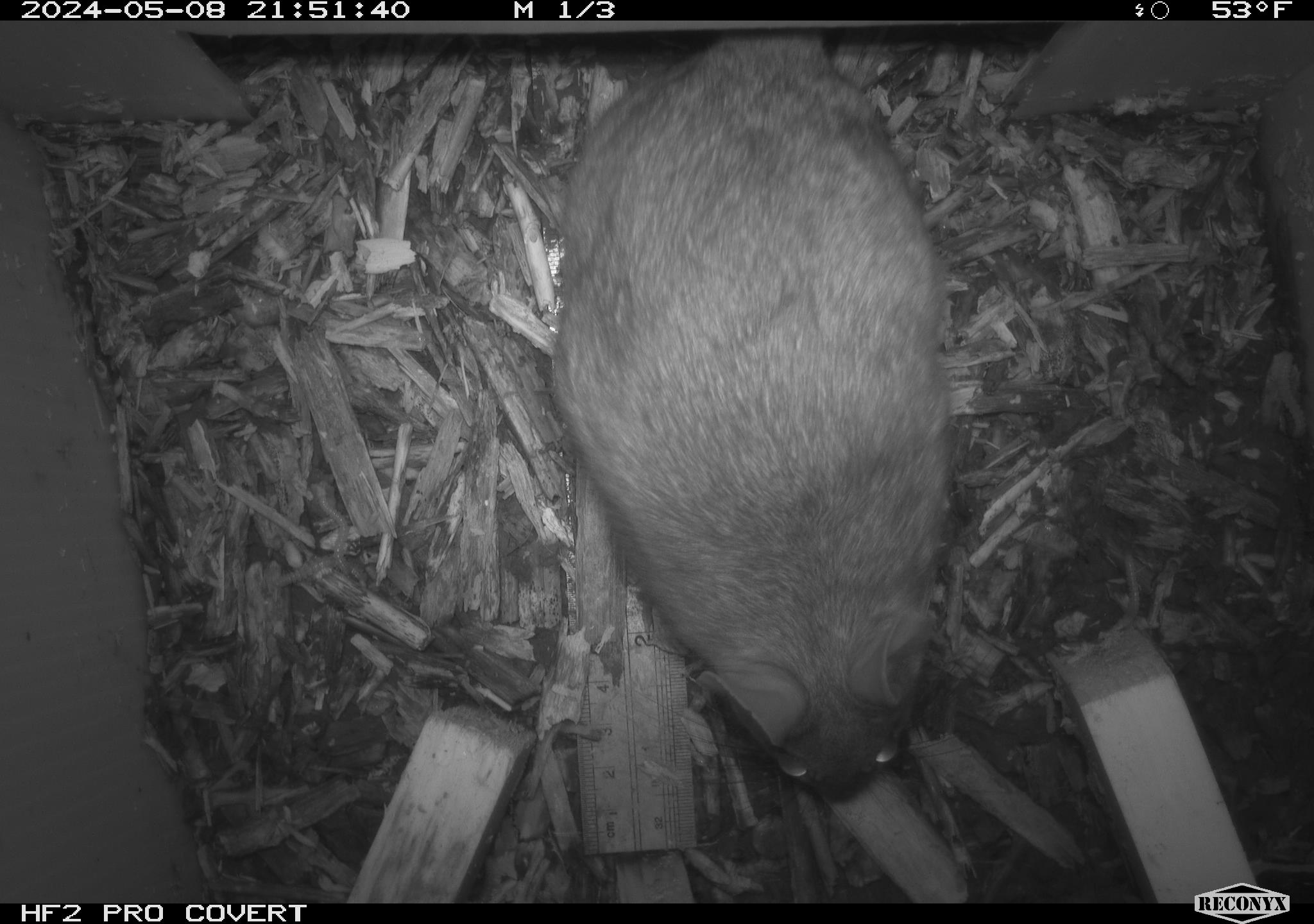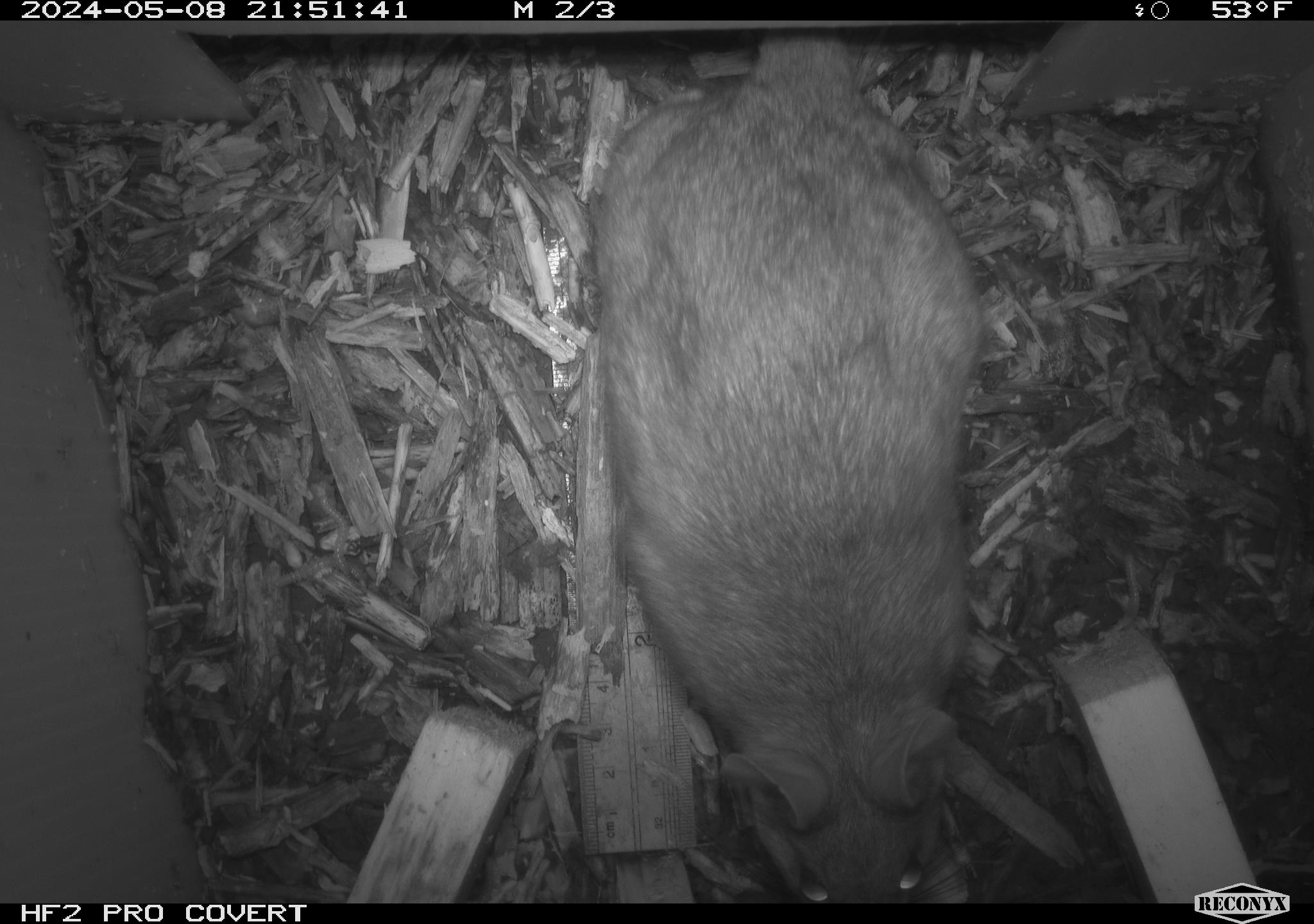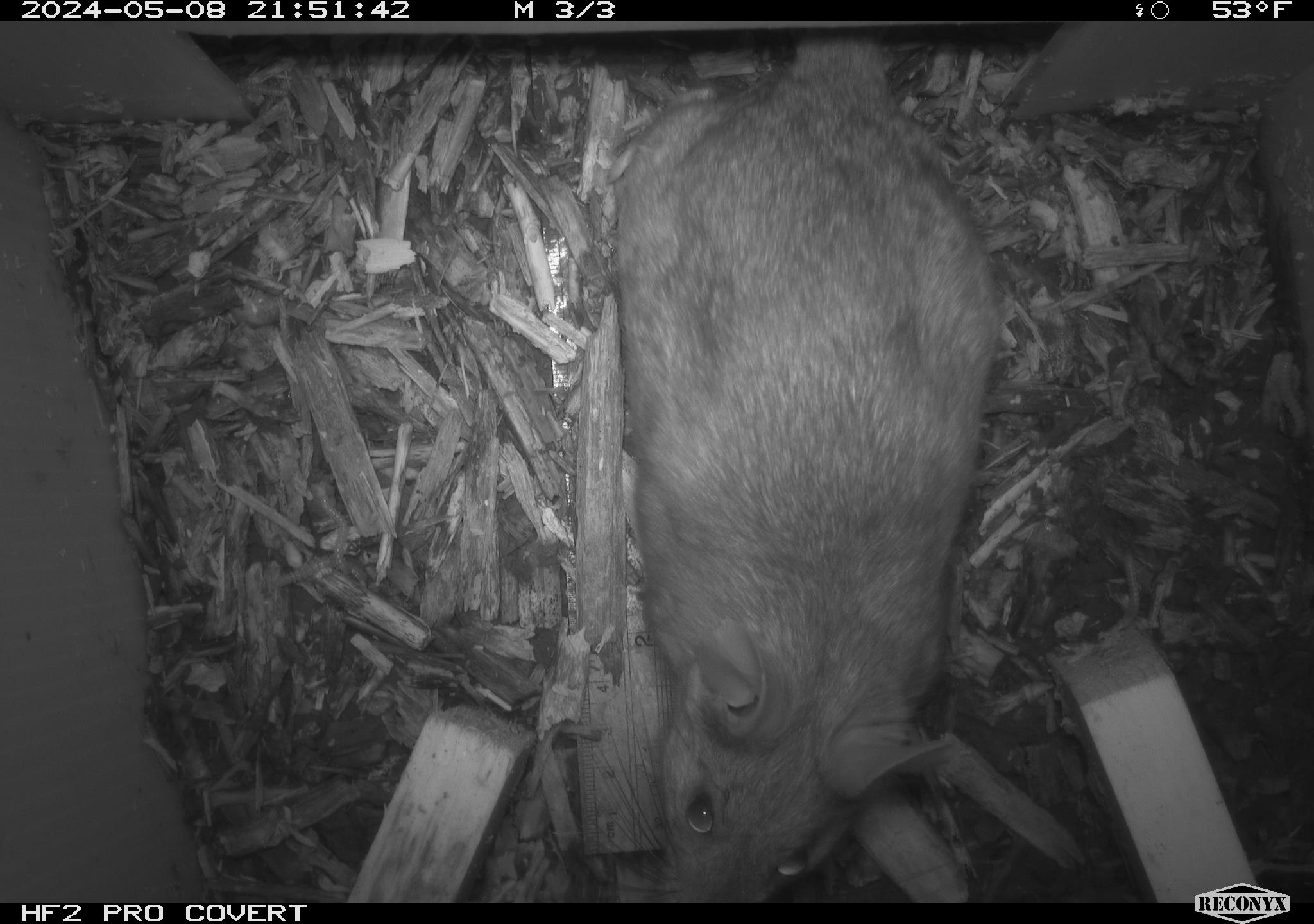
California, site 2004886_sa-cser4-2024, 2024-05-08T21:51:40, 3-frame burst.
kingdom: Animalia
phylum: Chordata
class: Mammalia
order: Rodentia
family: Muridae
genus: Rattus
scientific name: Rattus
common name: rat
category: rattus species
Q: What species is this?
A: Rattus species (rat) (Rattus).